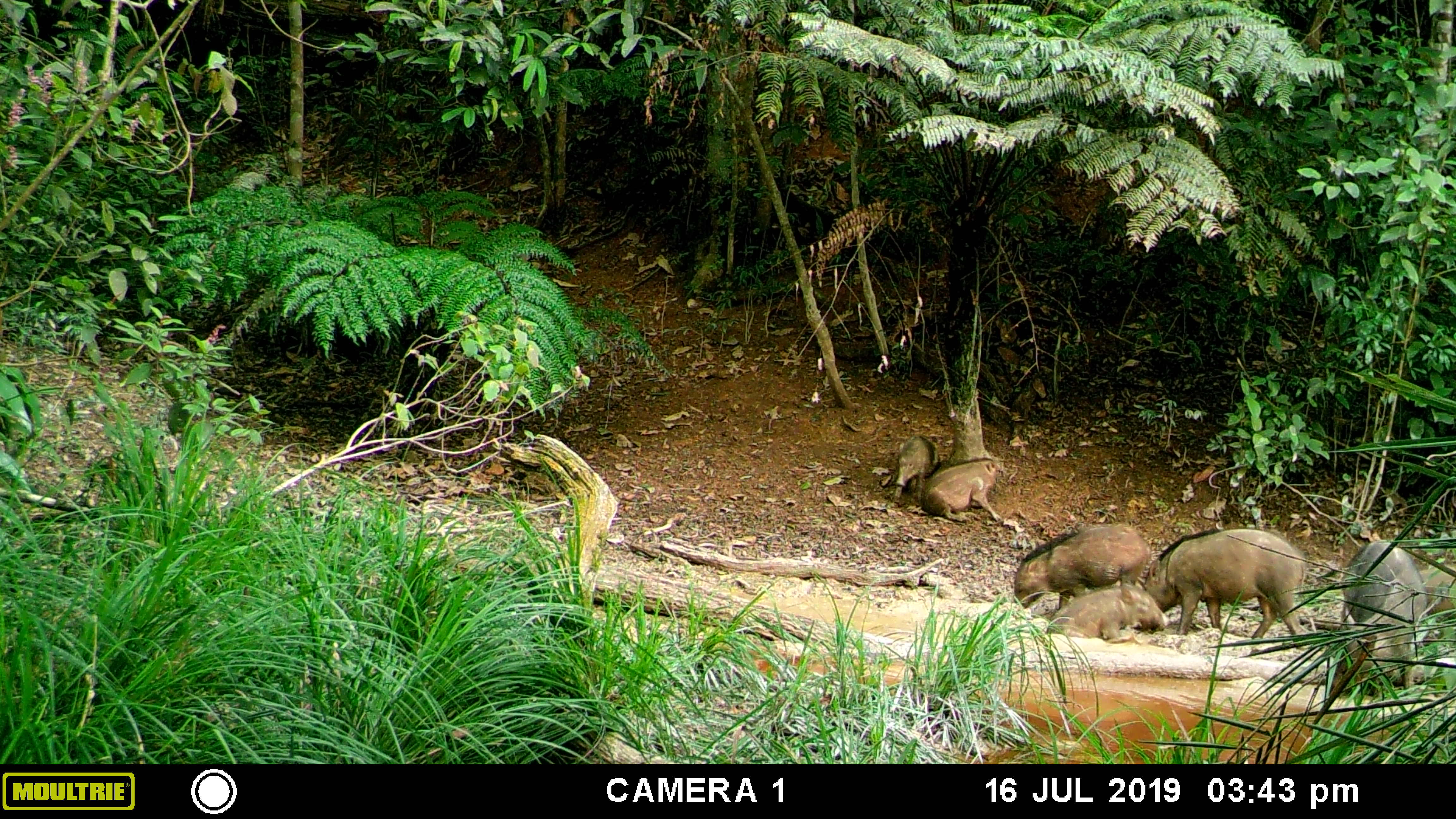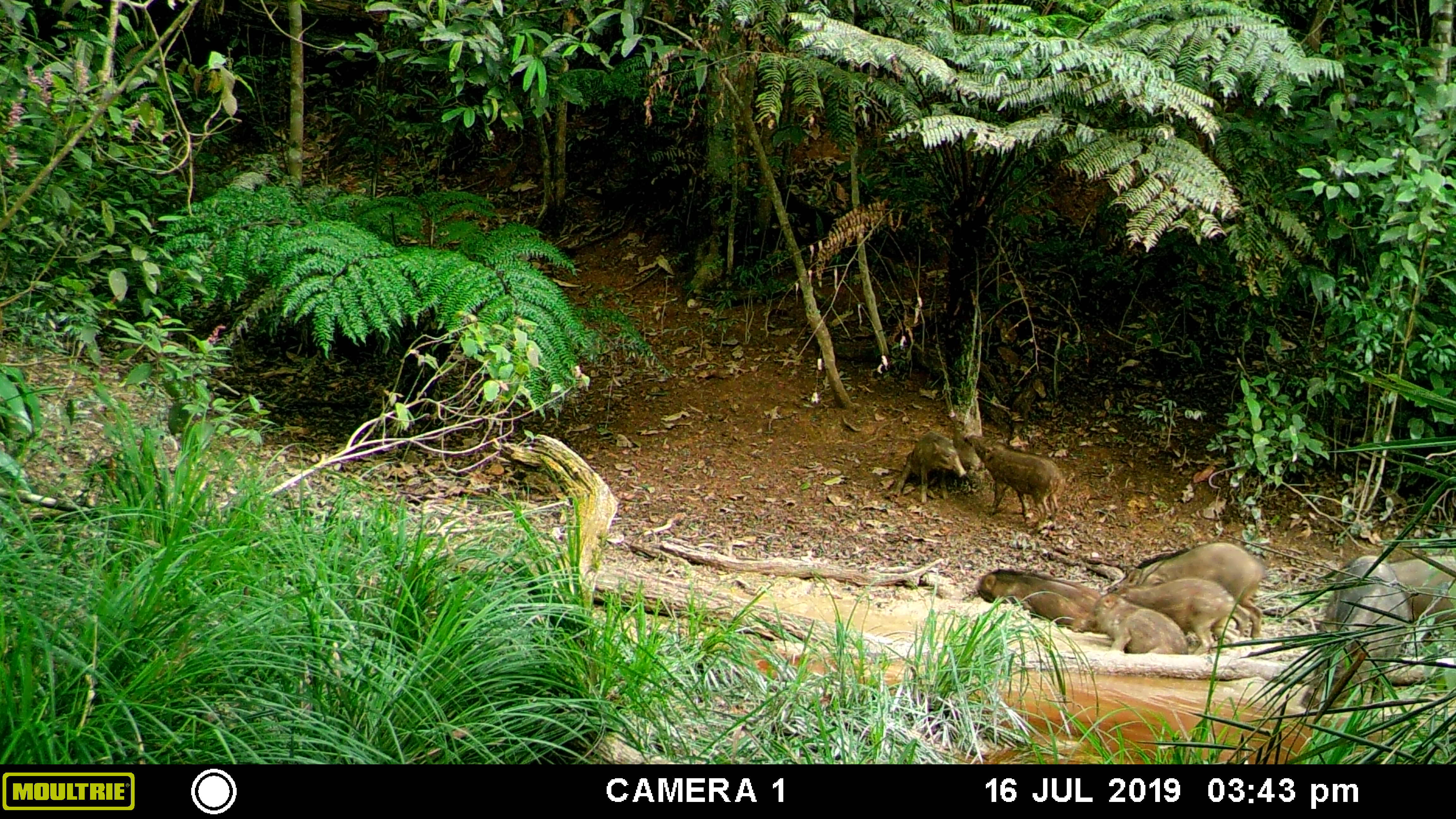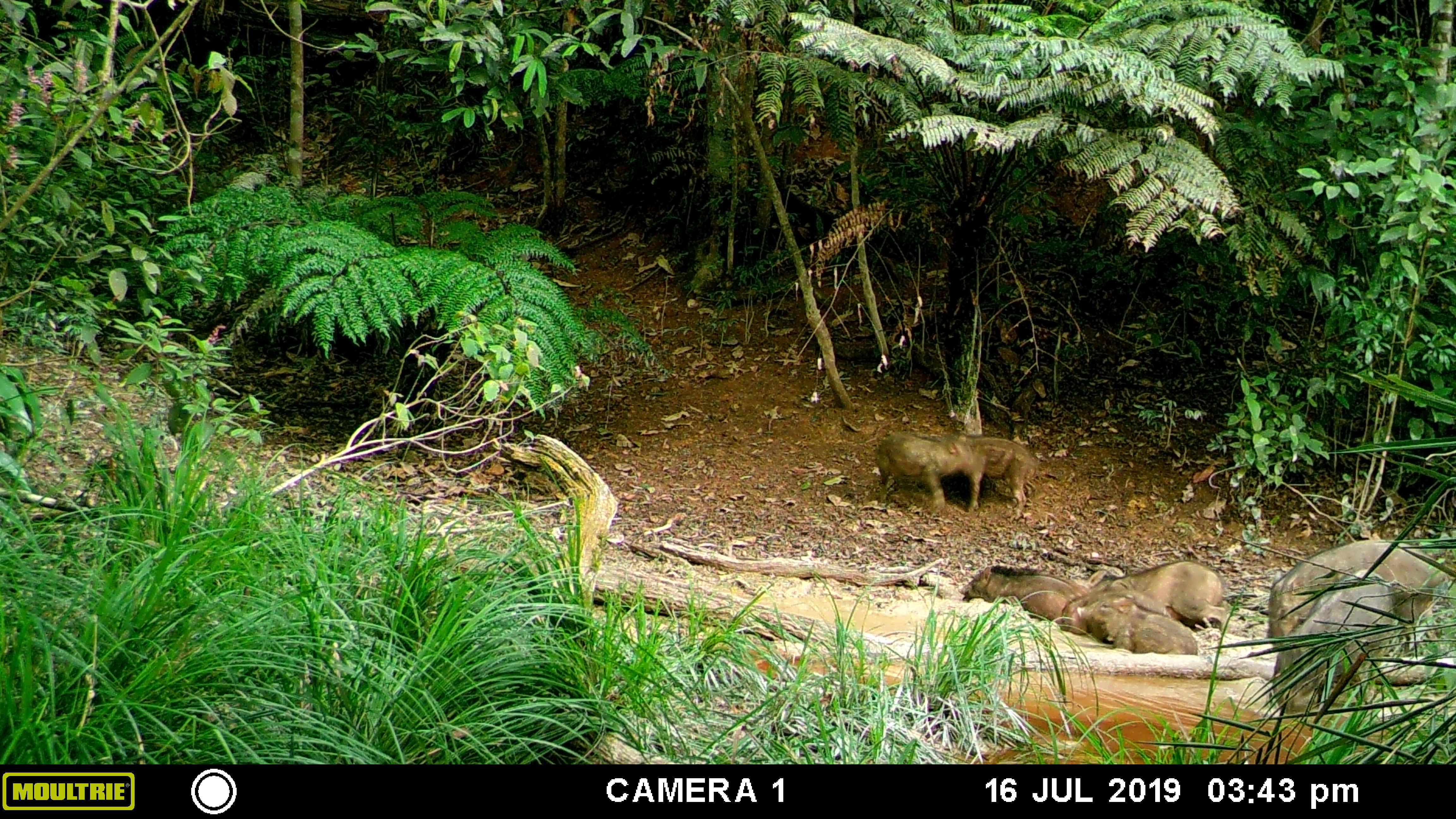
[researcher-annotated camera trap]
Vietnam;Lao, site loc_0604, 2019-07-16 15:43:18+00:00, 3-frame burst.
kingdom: Animalia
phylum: Chordata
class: Mammalia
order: Artiodactyla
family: Suidae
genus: Sus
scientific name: Sus scrofa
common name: eurasian wild pig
Eurasian wild pig (Sus scrofa). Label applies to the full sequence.